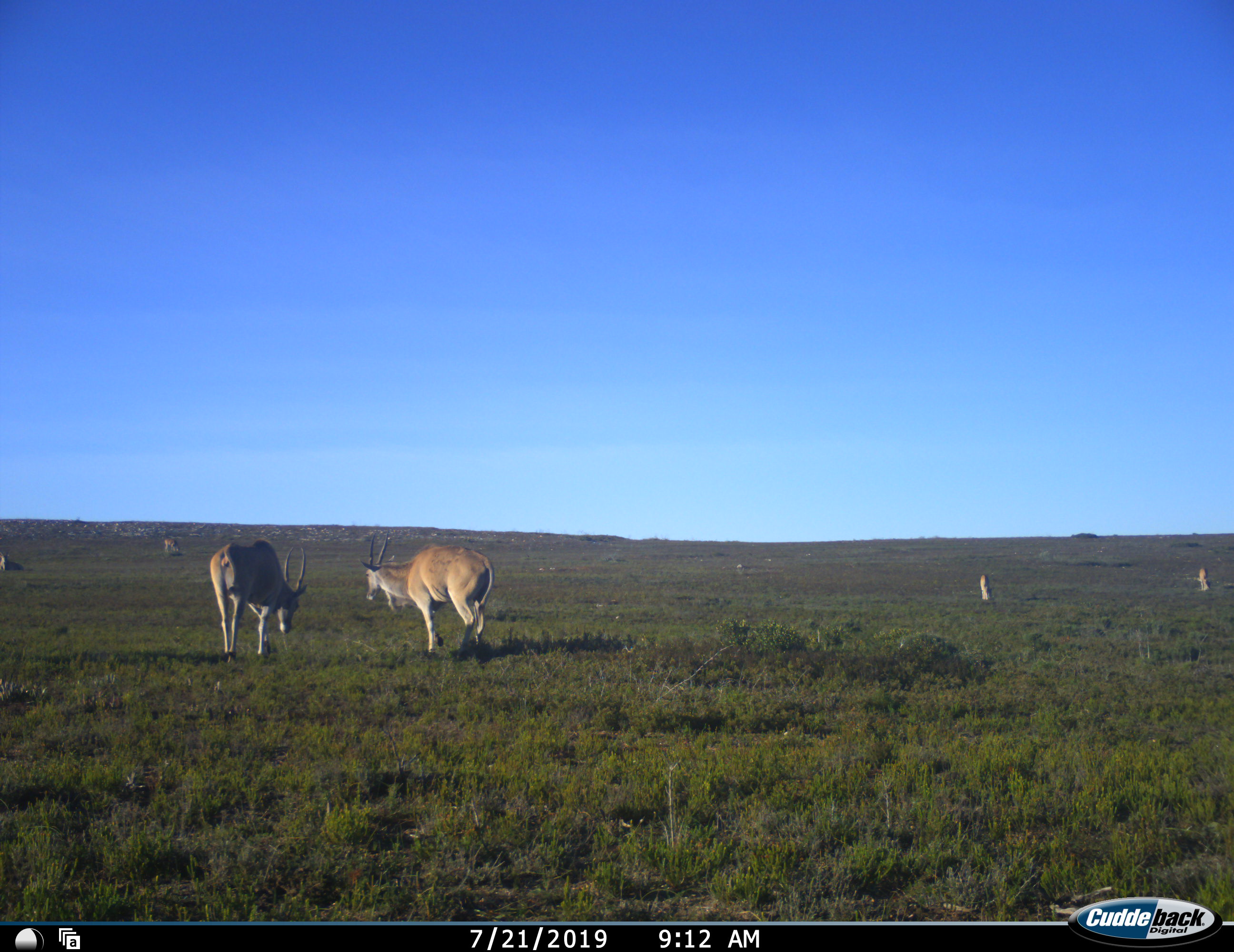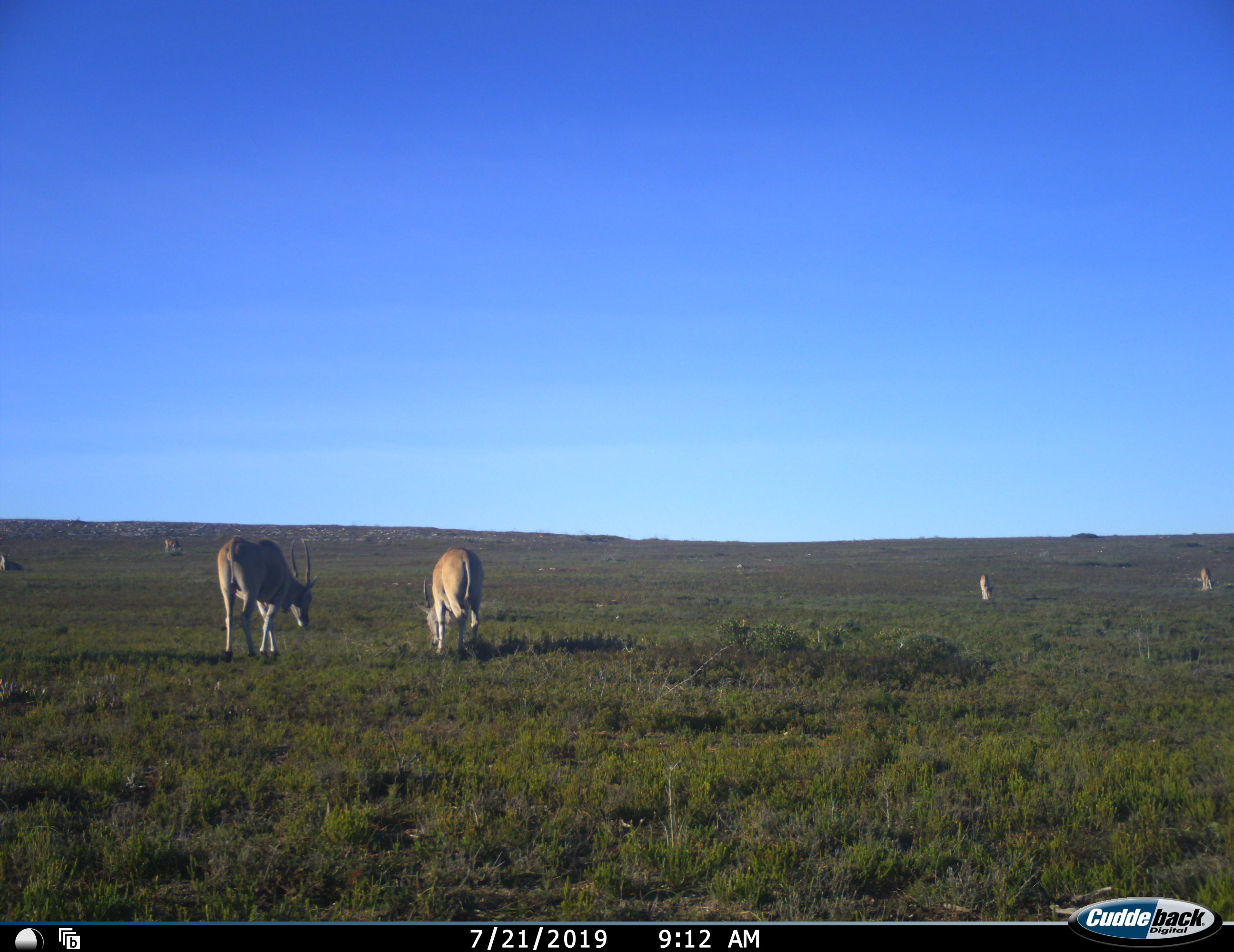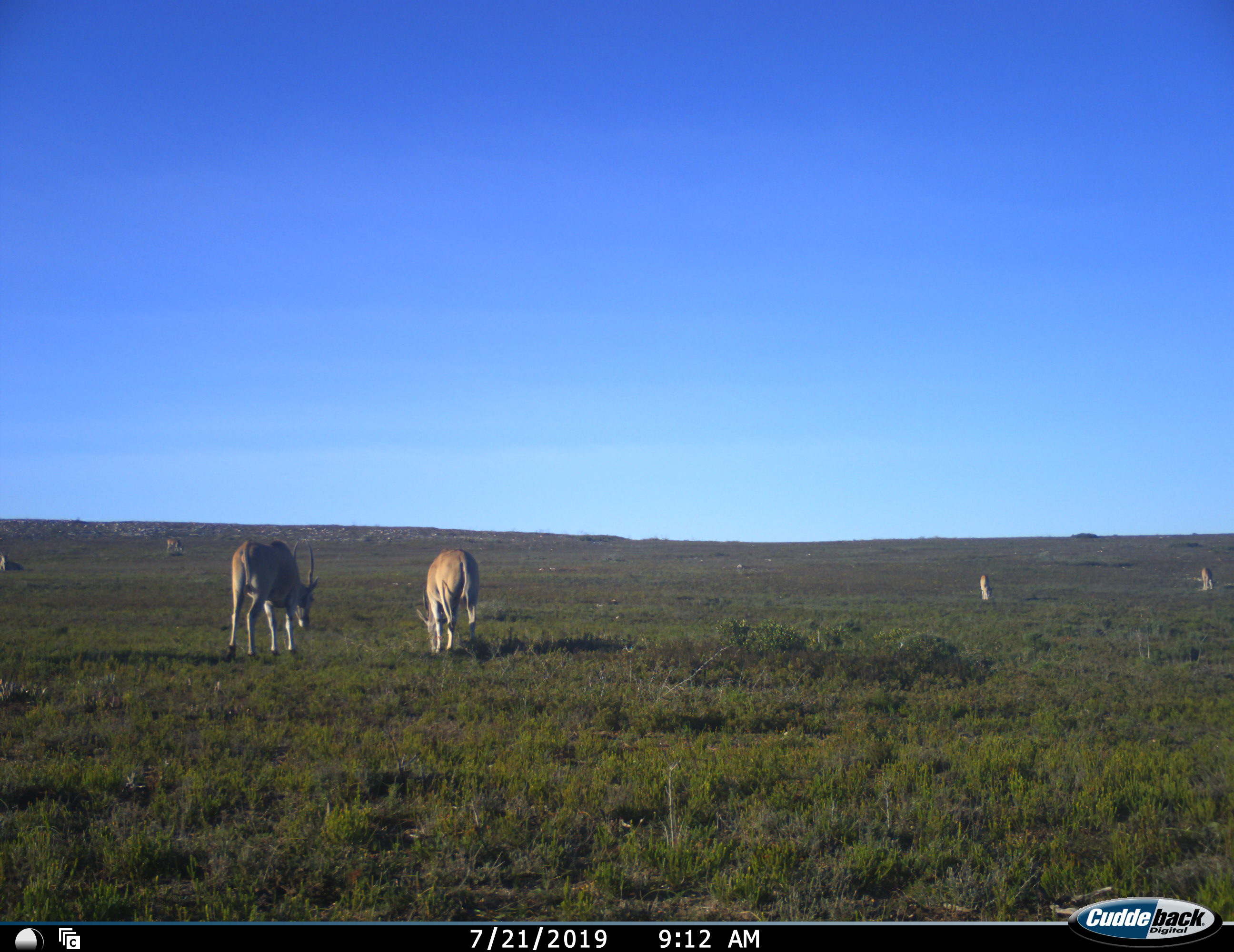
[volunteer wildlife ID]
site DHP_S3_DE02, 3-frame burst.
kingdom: Animalia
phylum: Chordata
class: Mammalia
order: Artiodactyla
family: Bovidae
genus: Tragelaphus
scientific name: Tragelaphus oryx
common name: eland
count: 4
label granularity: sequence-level